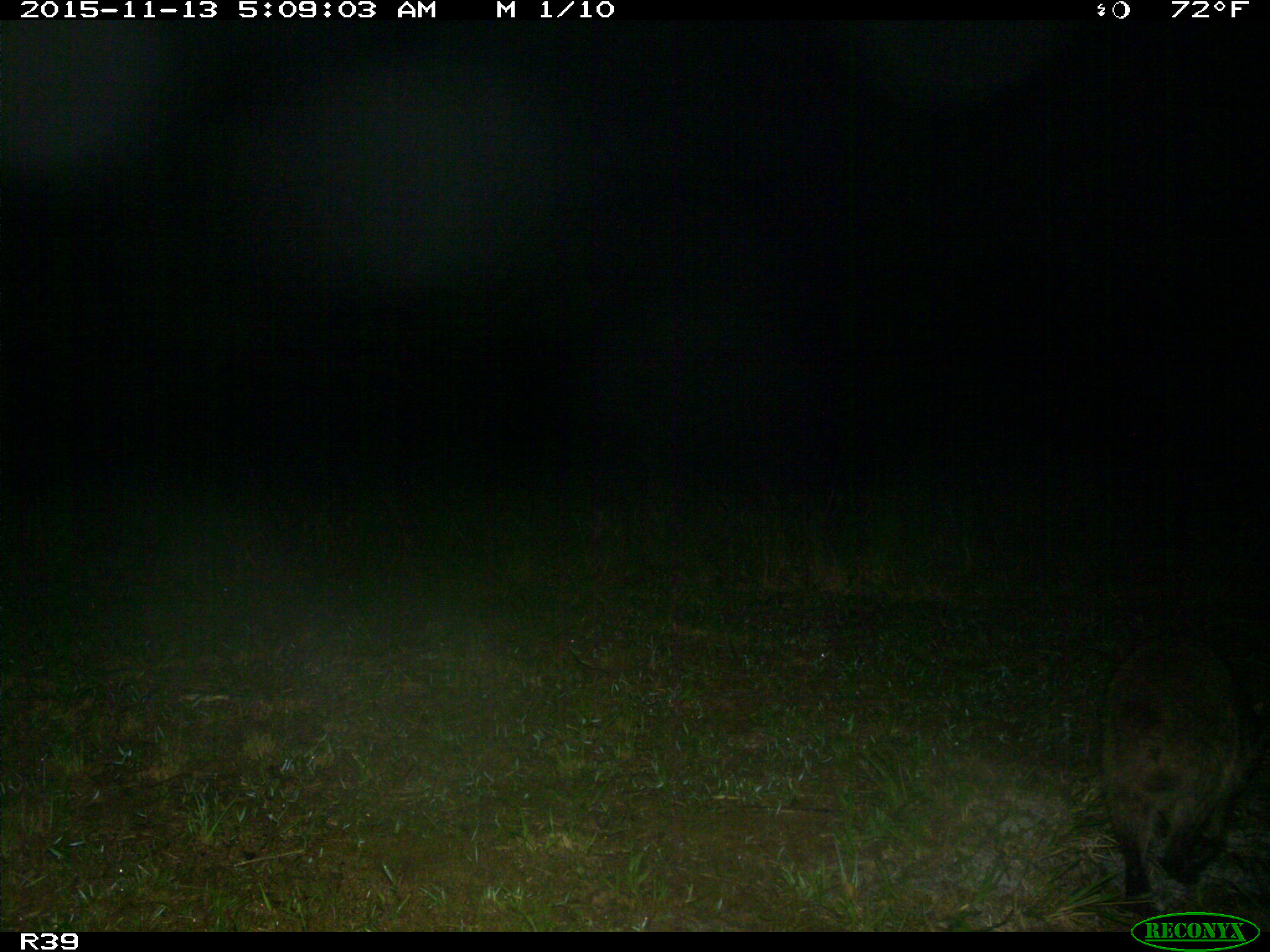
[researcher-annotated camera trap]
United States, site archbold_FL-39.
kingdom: Animalia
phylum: Chordata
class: Mammalia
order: Carnivora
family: Procyonidae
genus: Procyon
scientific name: Procyon lotor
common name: common raccoon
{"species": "Procyon lotor (common raccoon)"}